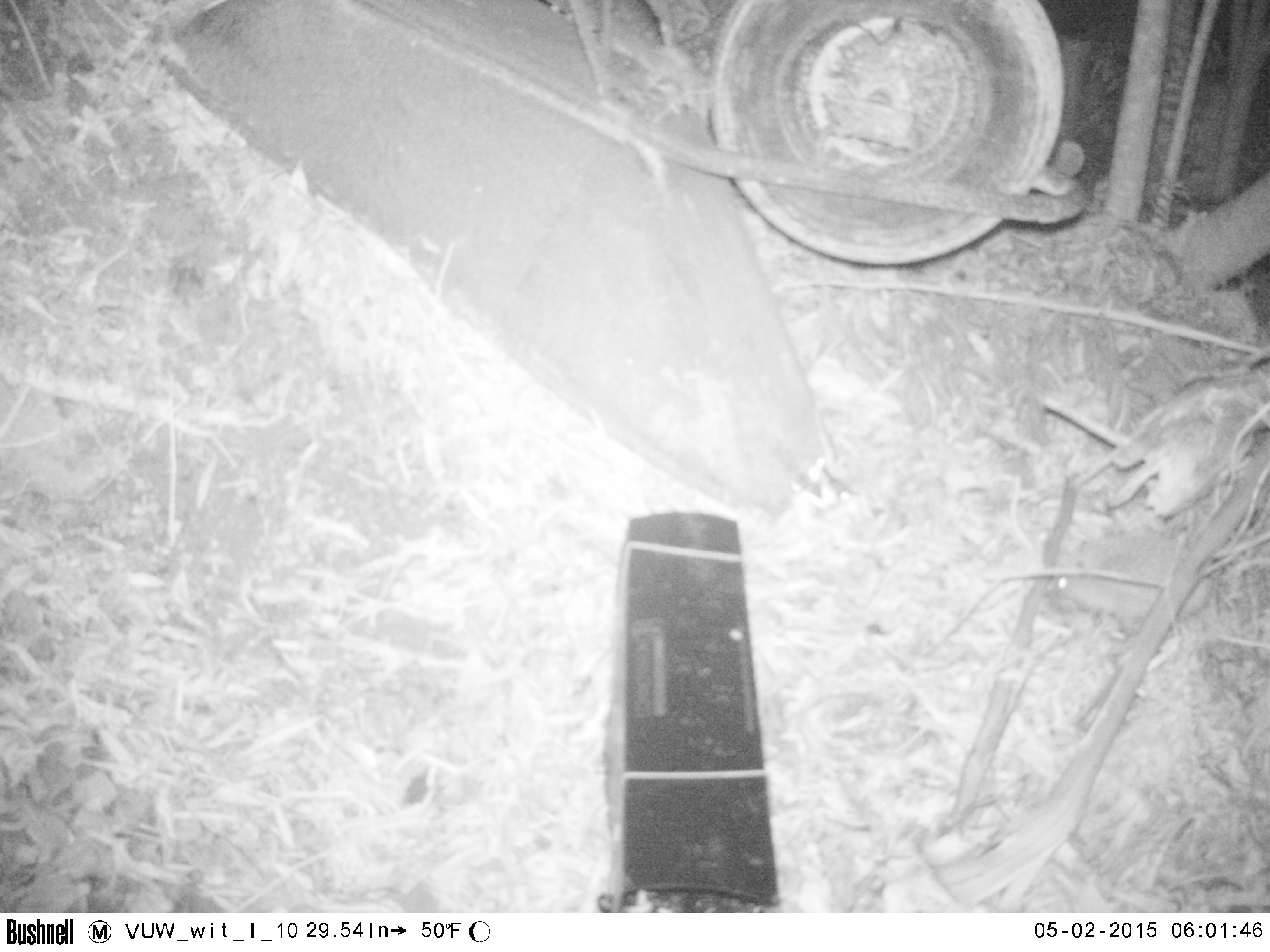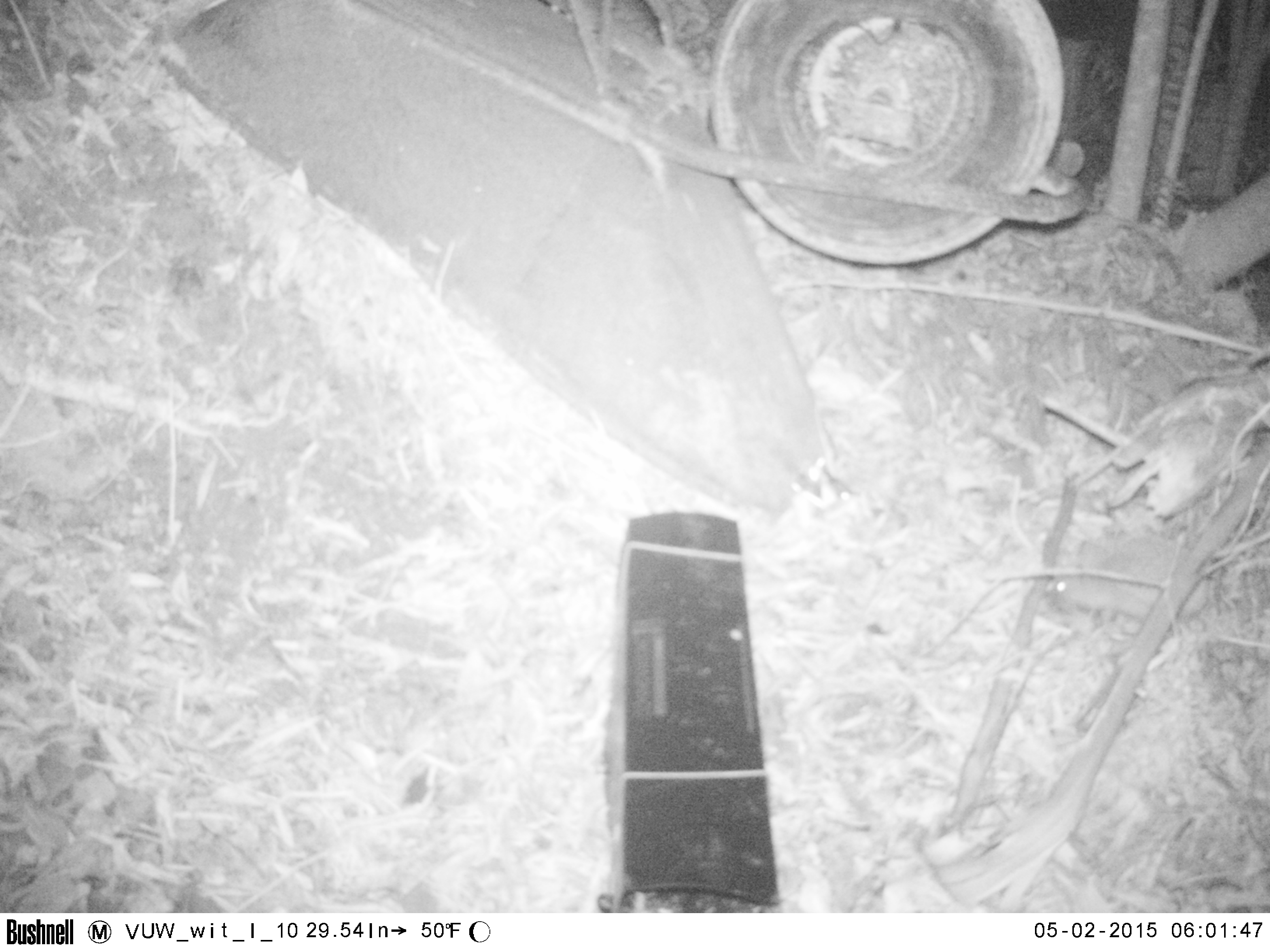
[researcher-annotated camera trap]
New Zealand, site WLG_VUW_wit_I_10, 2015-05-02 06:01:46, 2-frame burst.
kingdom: Animalia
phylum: Chordata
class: Mammalia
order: Eulipotyphla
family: Erinaceidae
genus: Erinaceus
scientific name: Erinaceus europaeus europaeus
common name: european hedgehog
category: hedgehog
Hedgehog (european hedgehog) (Erinaceus europaeus europaeus).